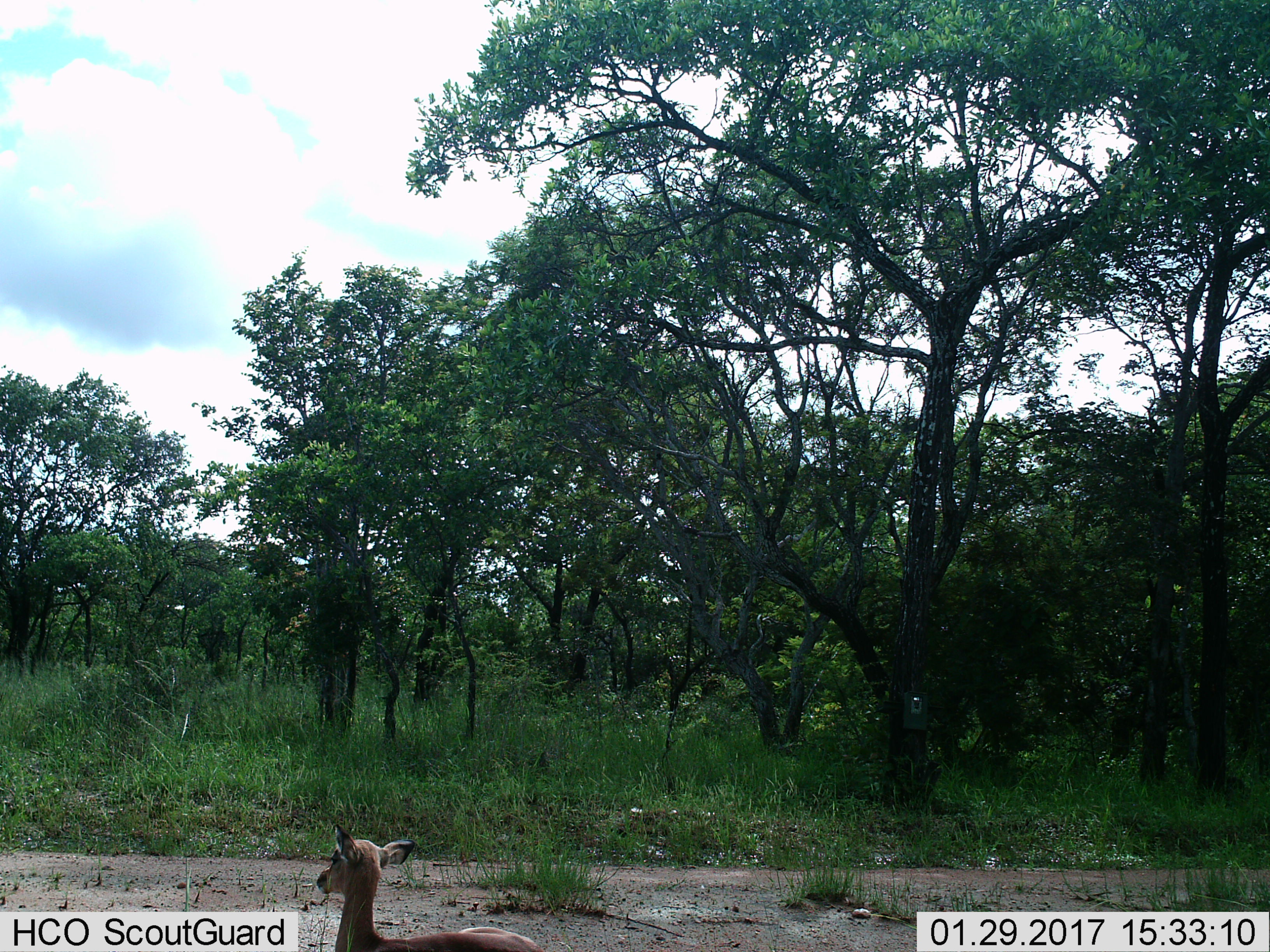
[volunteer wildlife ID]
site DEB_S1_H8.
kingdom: Animalia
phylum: Chordata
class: Mammalia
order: Artiodactyla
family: Bovidae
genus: Aepyceros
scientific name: Aepyceros melampus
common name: impala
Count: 1.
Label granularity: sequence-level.